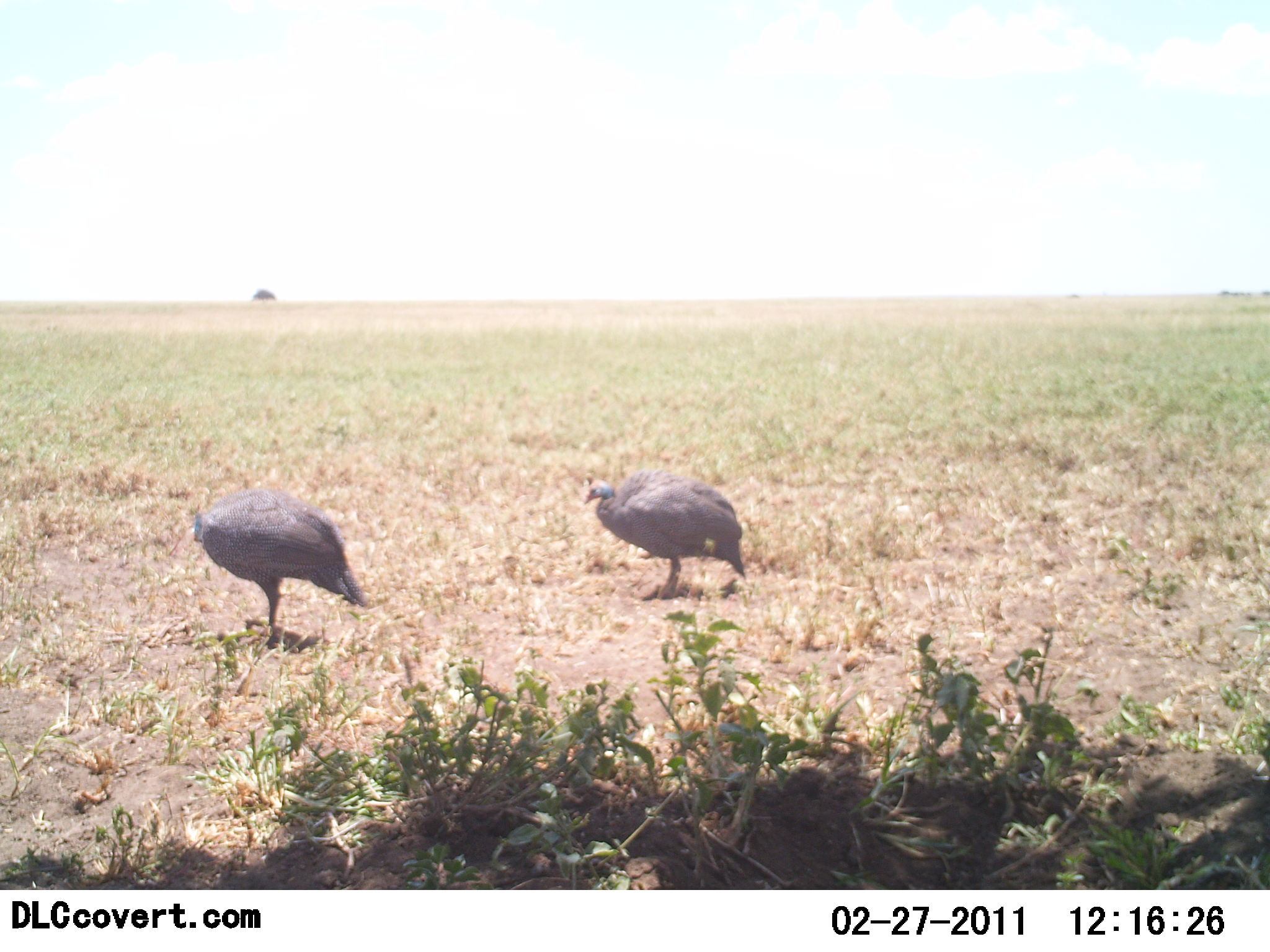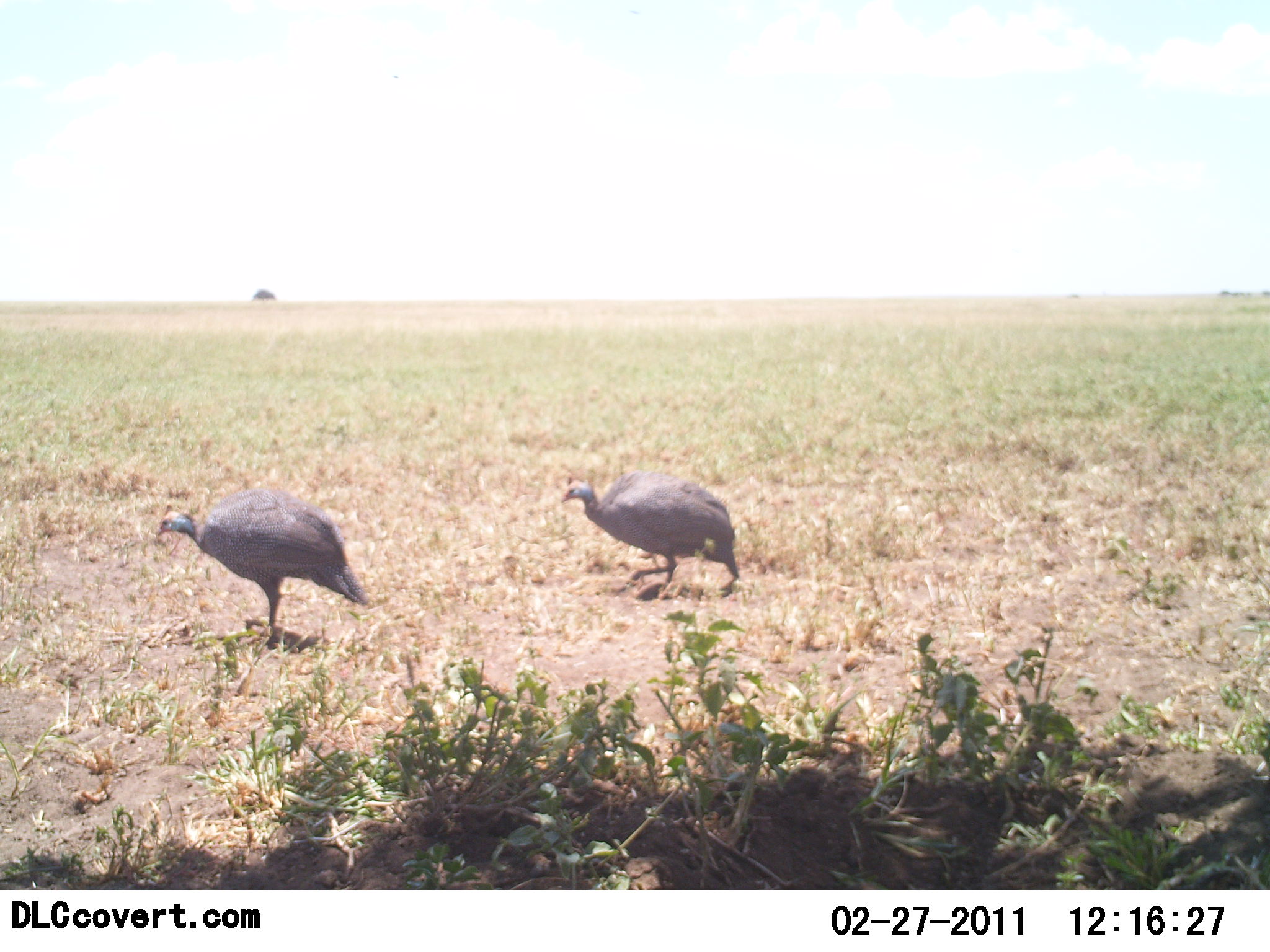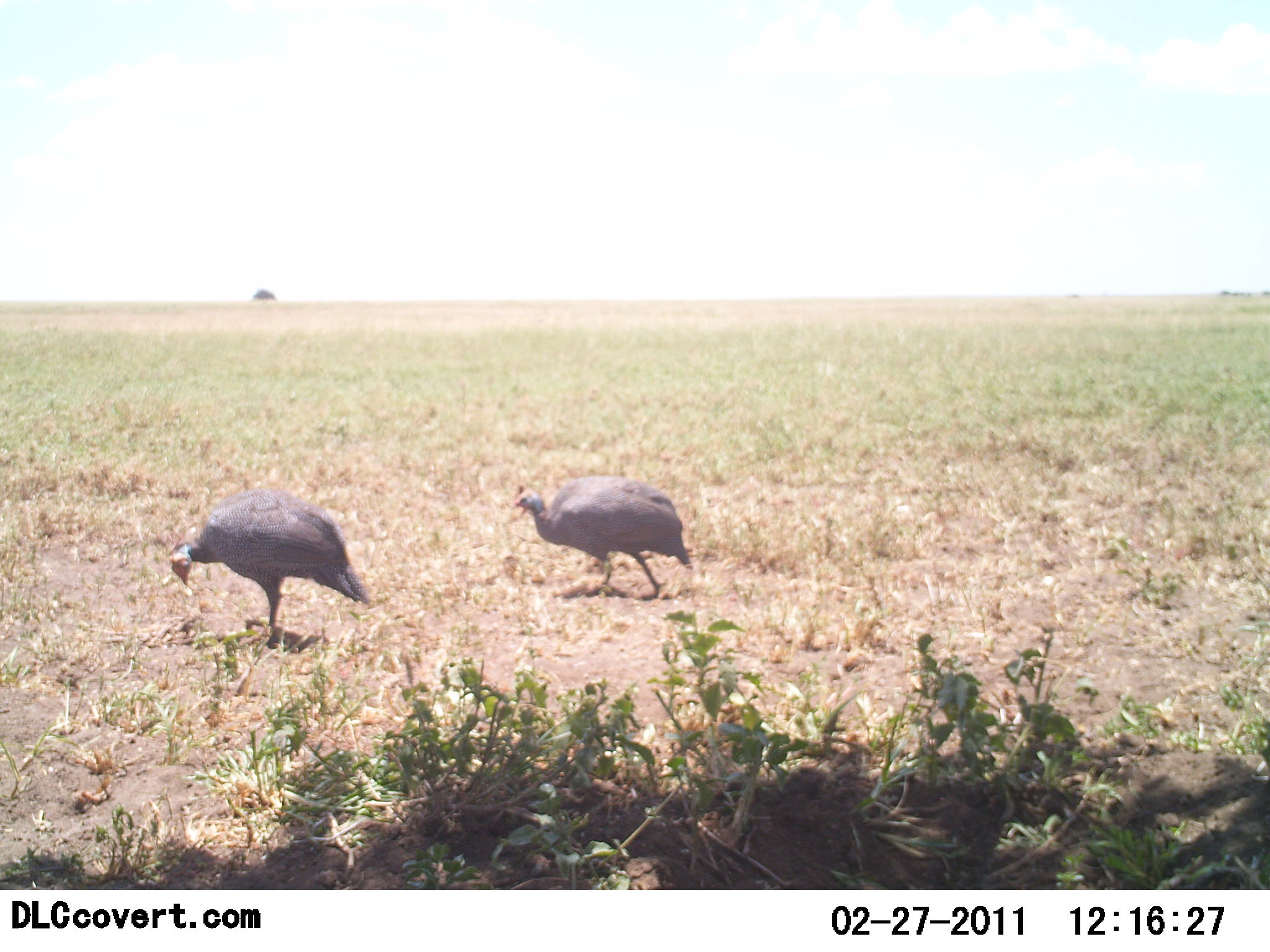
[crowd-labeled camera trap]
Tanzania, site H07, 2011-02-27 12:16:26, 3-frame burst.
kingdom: Animalia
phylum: Chordata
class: Aves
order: Galliformes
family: Numididae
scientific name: Numididae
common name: guinea fowl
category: guineafowl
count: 2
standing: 7%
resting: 0%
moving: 71%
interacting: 0%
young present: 0%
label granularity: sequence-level